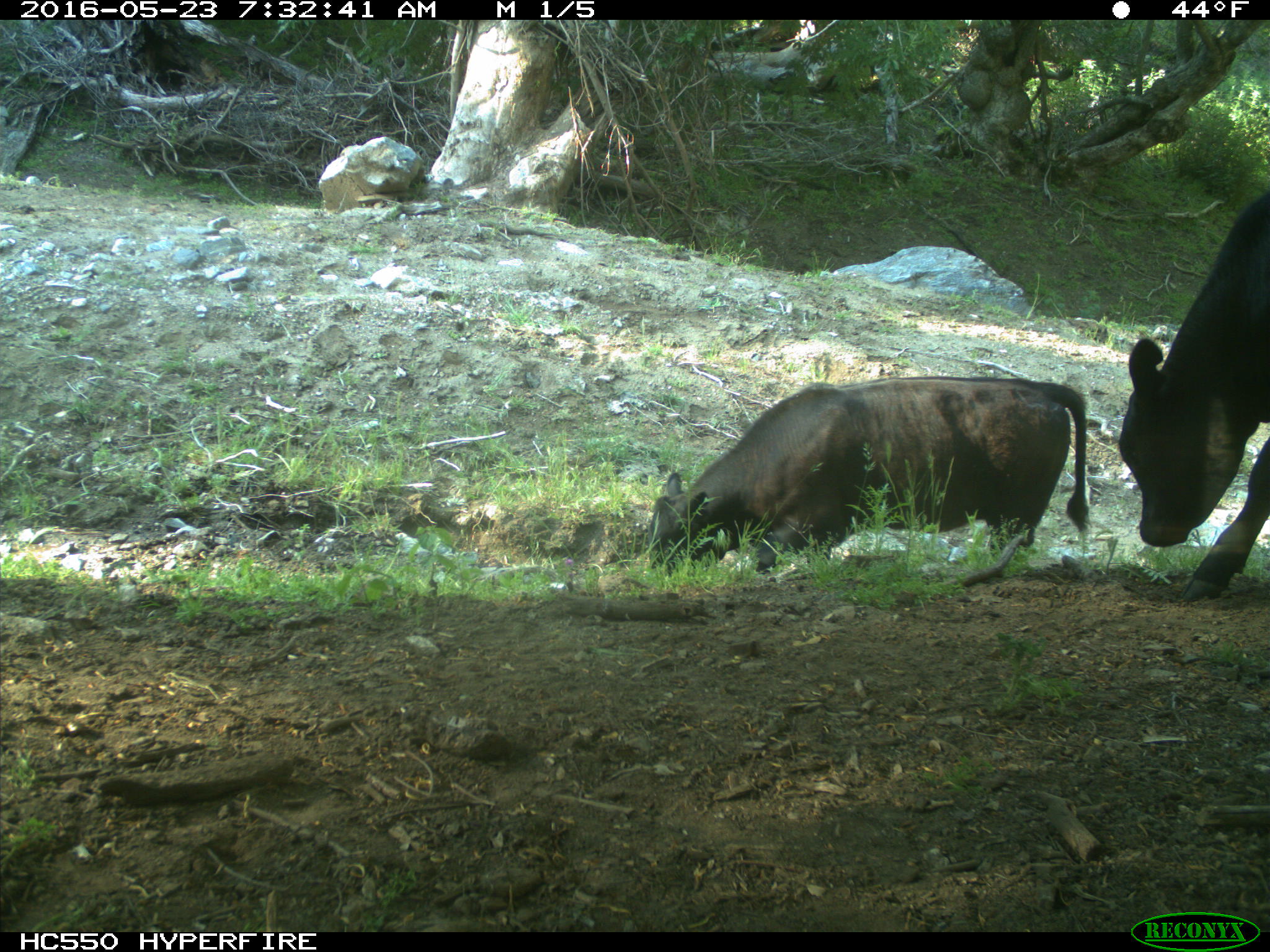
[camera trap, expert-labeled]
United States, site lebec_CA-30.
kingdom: Animalia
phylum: Chordata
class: Mammalia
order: Artiodactyla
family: Bovidae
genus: Bos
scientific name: Bos taurus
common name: domestic cow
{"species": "Bos taurus (domestic cow)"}